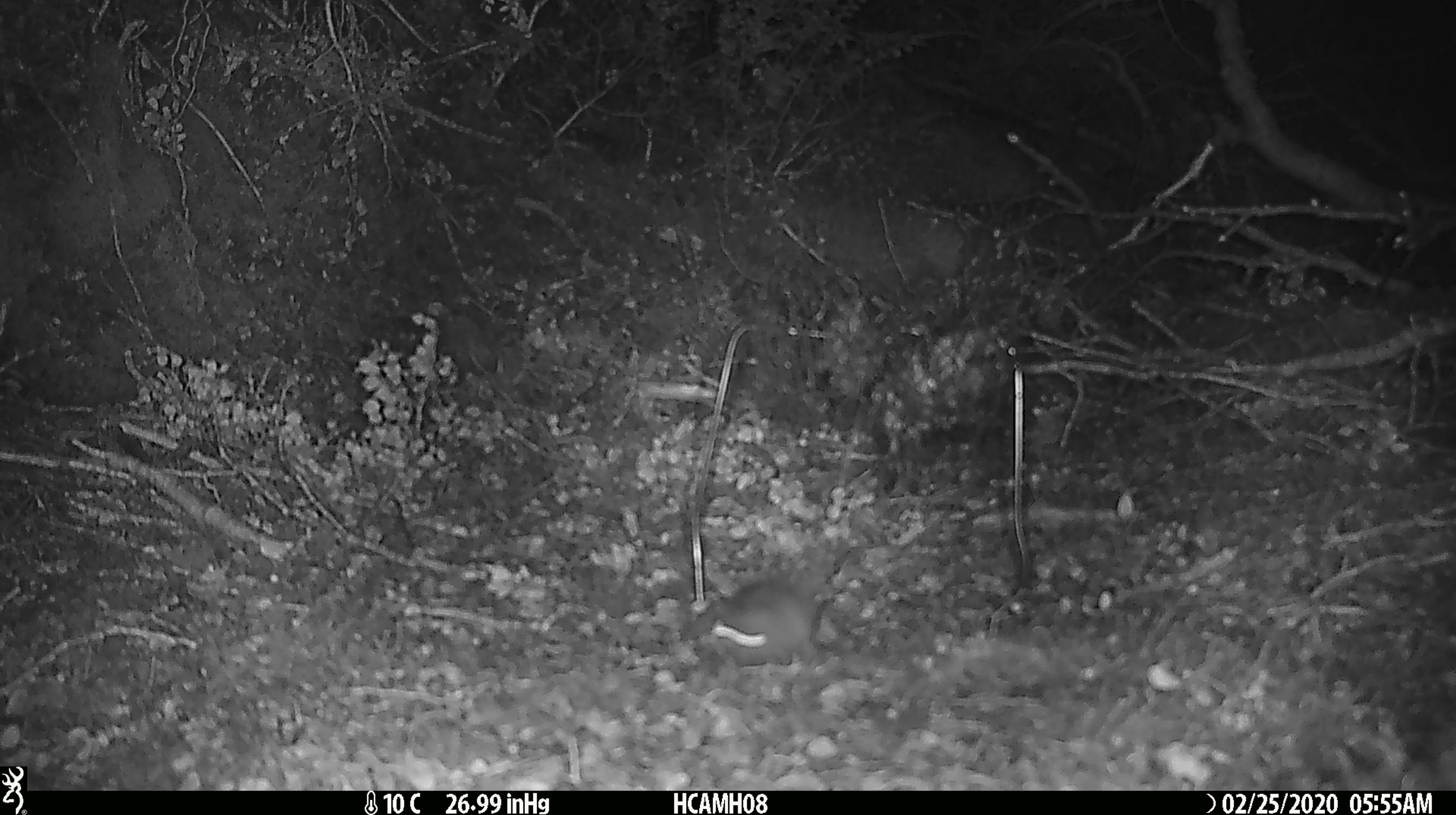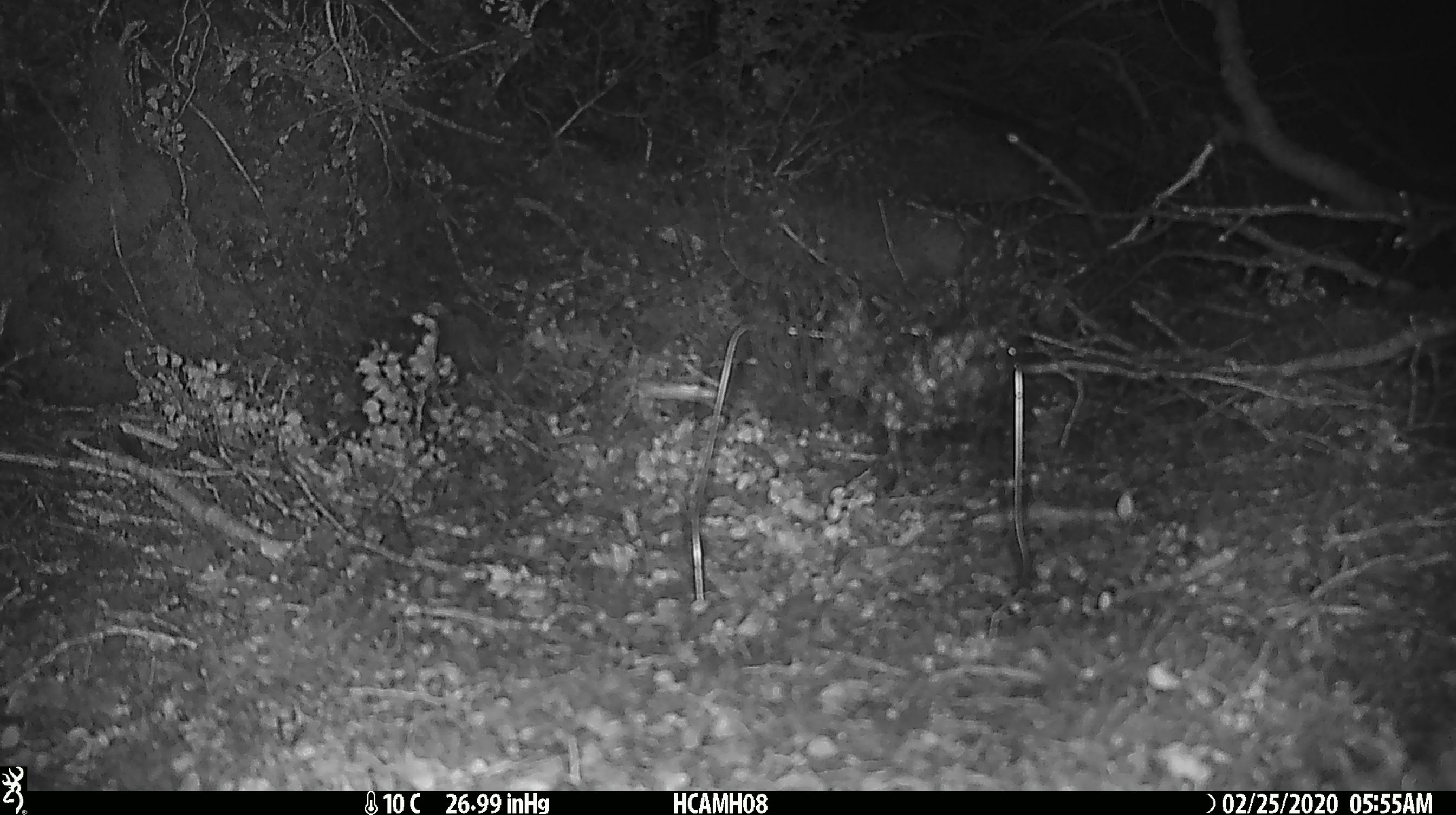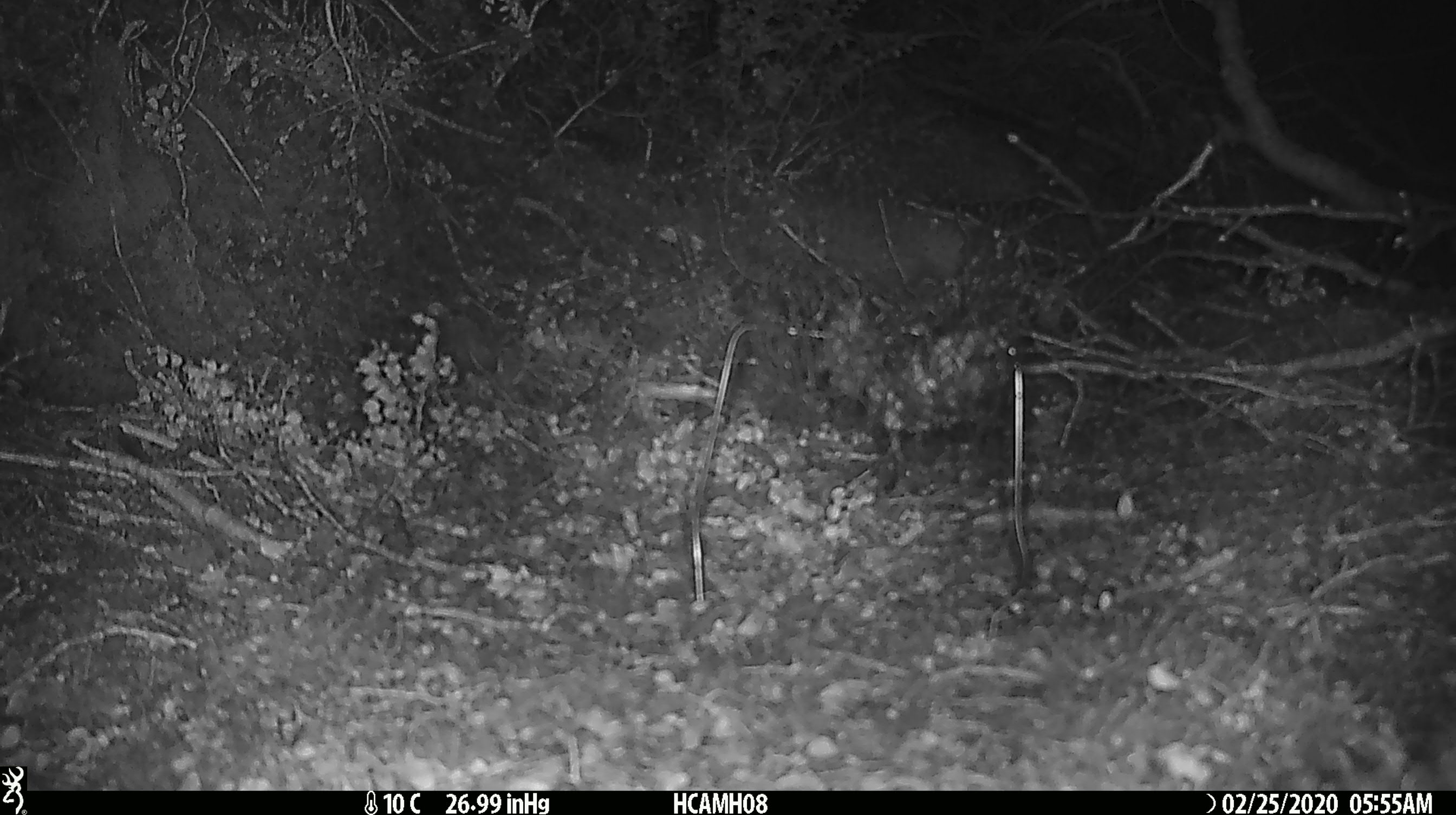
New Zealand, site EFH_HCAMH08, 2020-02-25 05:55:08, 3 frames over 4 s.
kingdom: Animalia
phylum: Chordata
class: Mammalia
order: Rodentia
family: Muridae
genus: Mus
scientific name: Mus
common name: mouse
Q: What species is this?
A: Mouse (Mus).